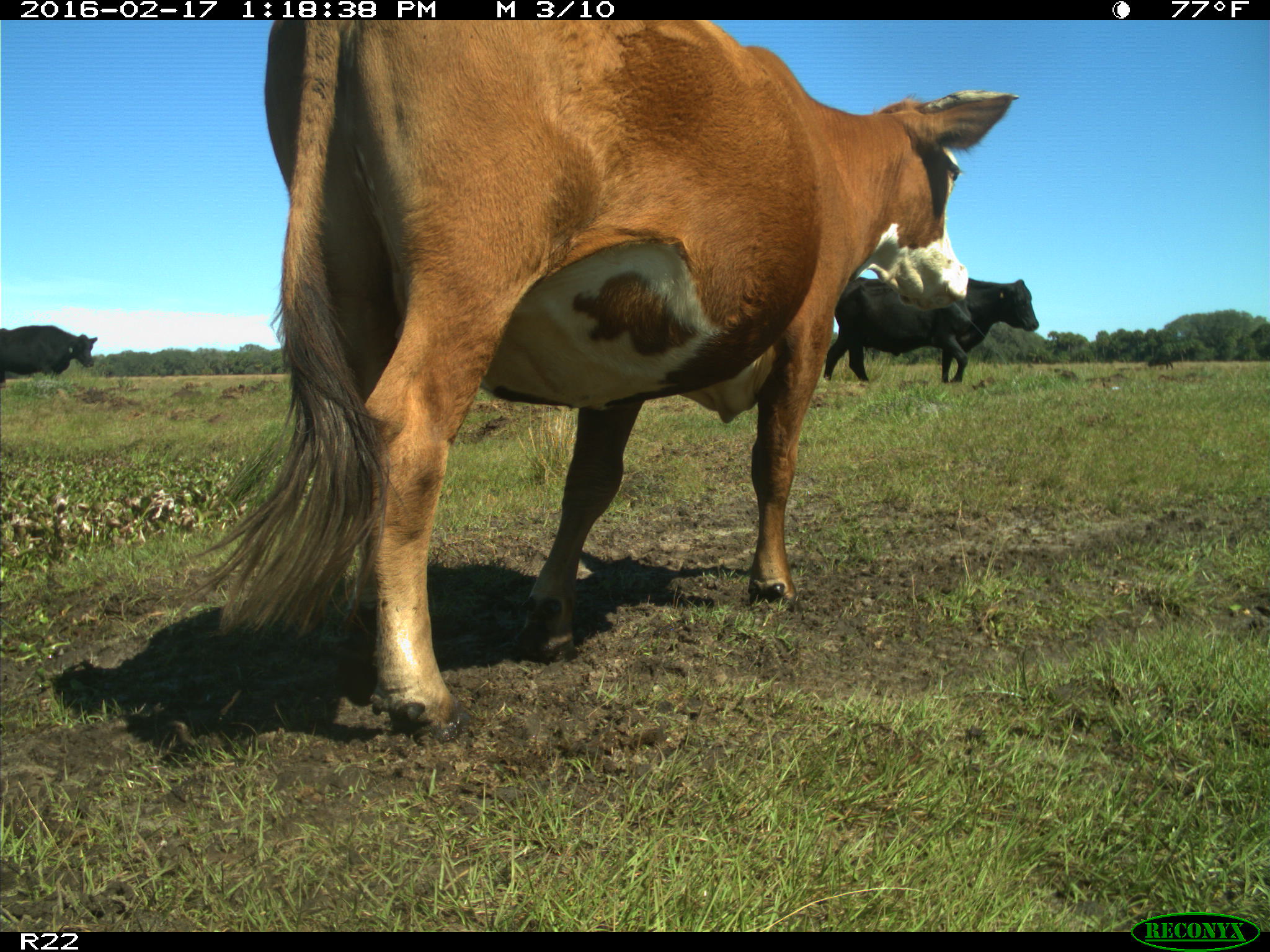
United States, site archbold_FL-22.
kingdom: Animalia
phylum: Chordata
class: Mammalia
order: Artiodactyla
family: Bovidae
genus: Bos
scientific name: Bos taurus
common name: domestic cow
Bos taurus (domestic cow).